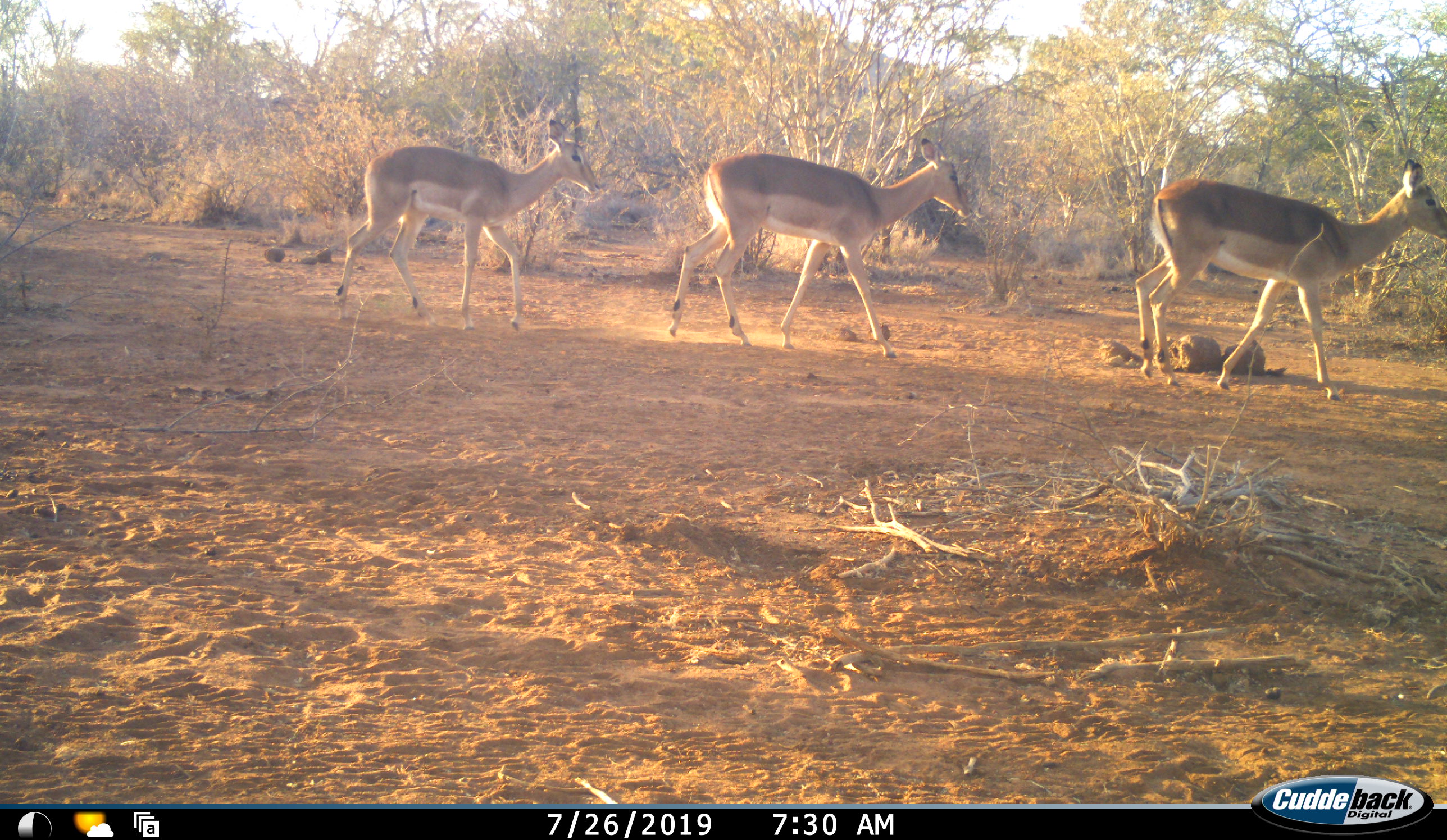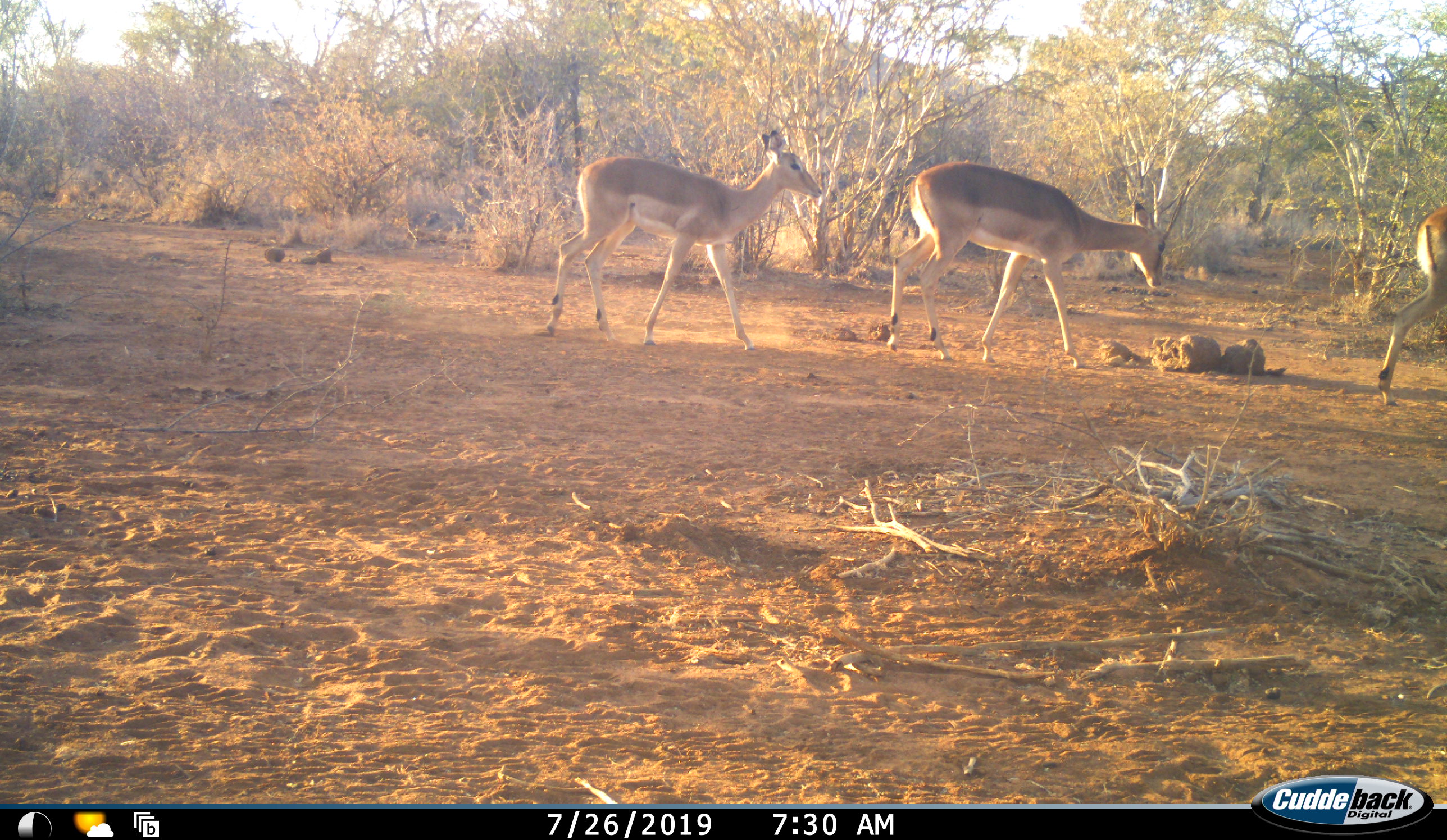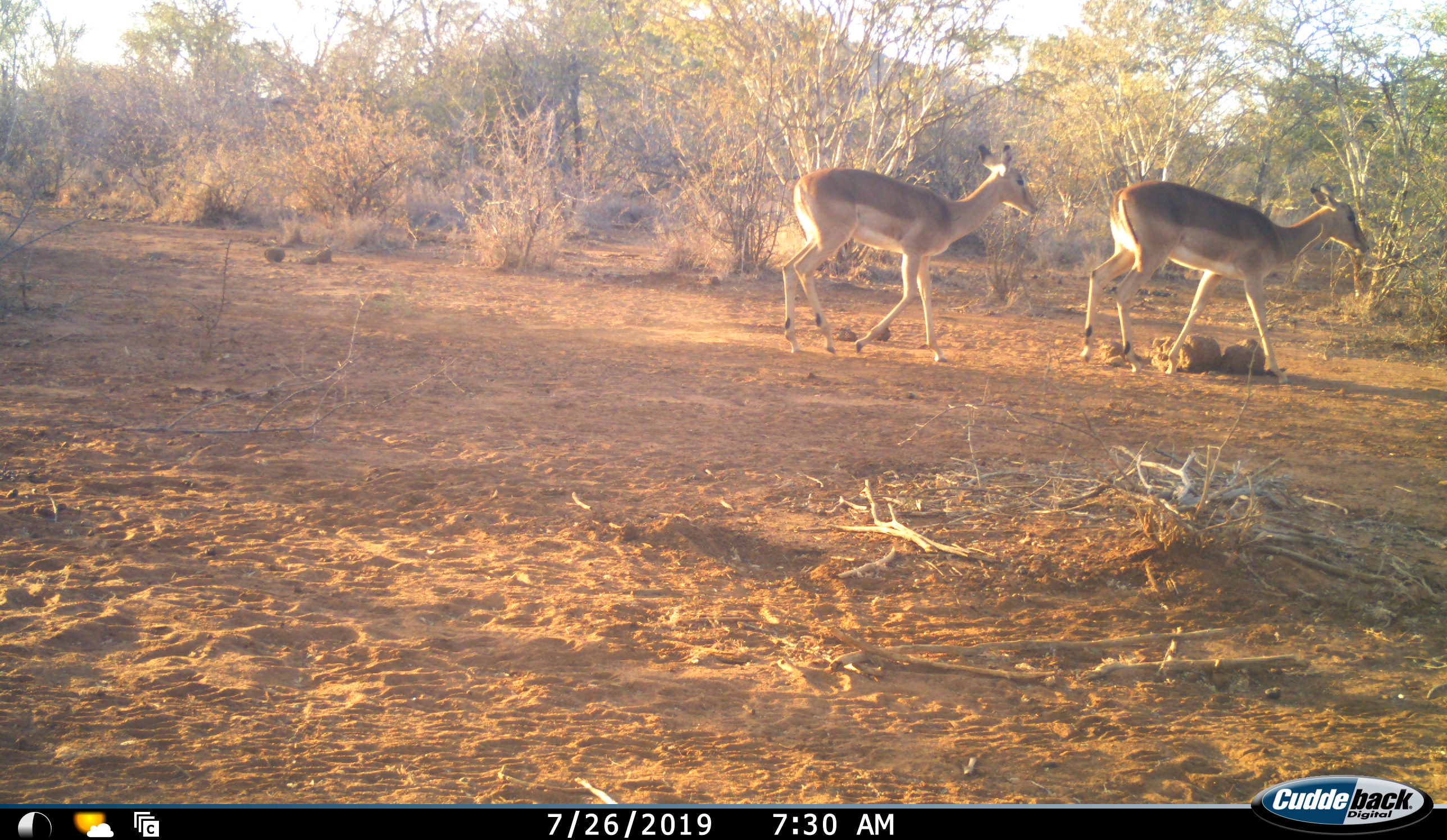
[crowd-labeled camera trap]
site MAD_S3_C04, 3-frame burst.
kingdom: Animalia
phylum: Chordata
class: Mammalia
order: Artiodactyla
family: Bovidae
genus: Aepyceros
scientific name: Aepyceros melampus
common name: impala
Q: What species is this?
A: Impala (Aepyceros melampus).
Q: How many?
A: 3.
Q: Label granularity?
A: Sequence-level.